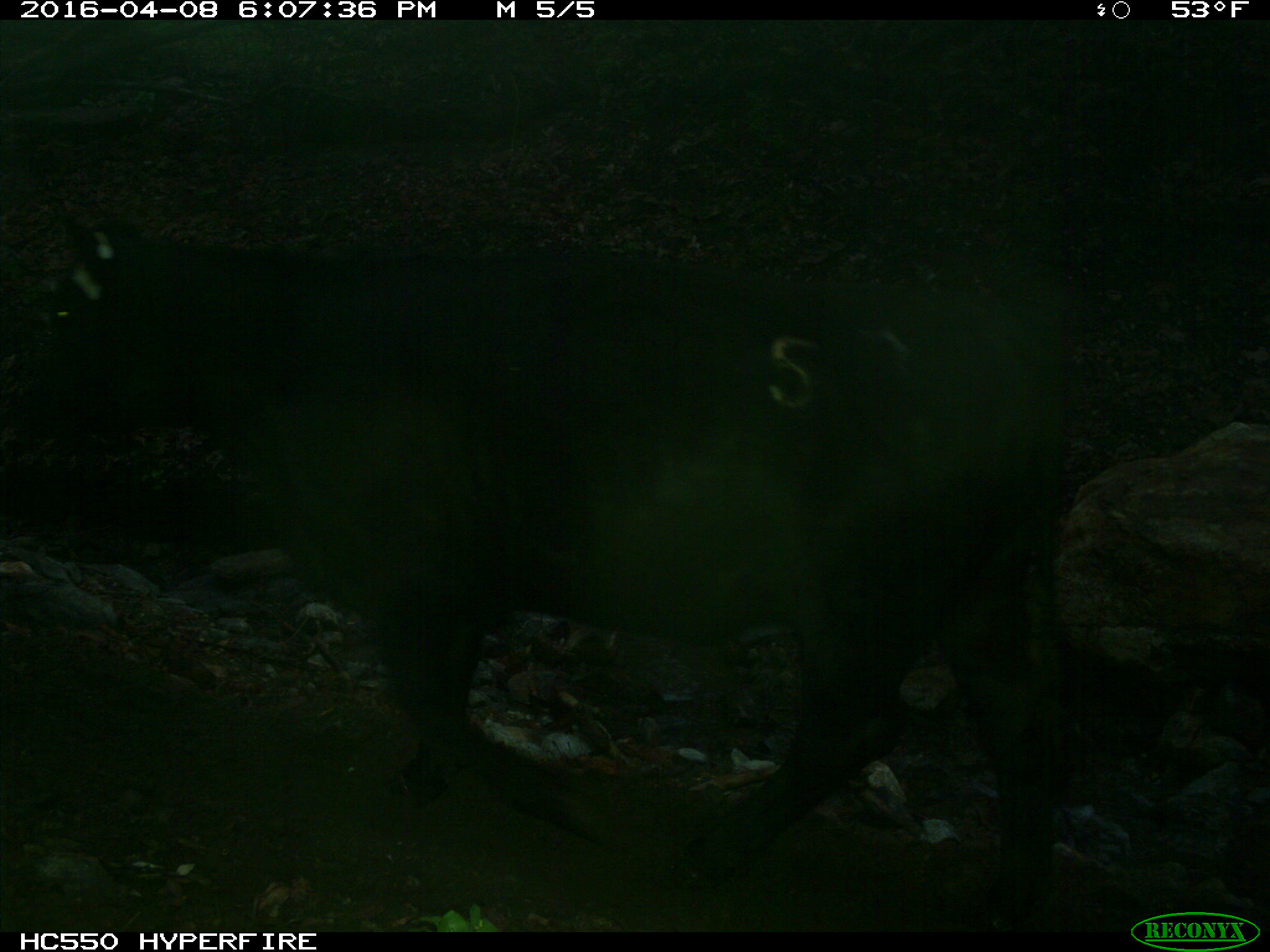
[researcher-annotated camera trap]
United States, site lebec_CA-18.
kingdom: Animalia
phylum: Chordata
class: Mammalia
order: Artiodactyla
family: Bovidae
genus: Bos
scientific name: Bos taurus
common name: domestic cow